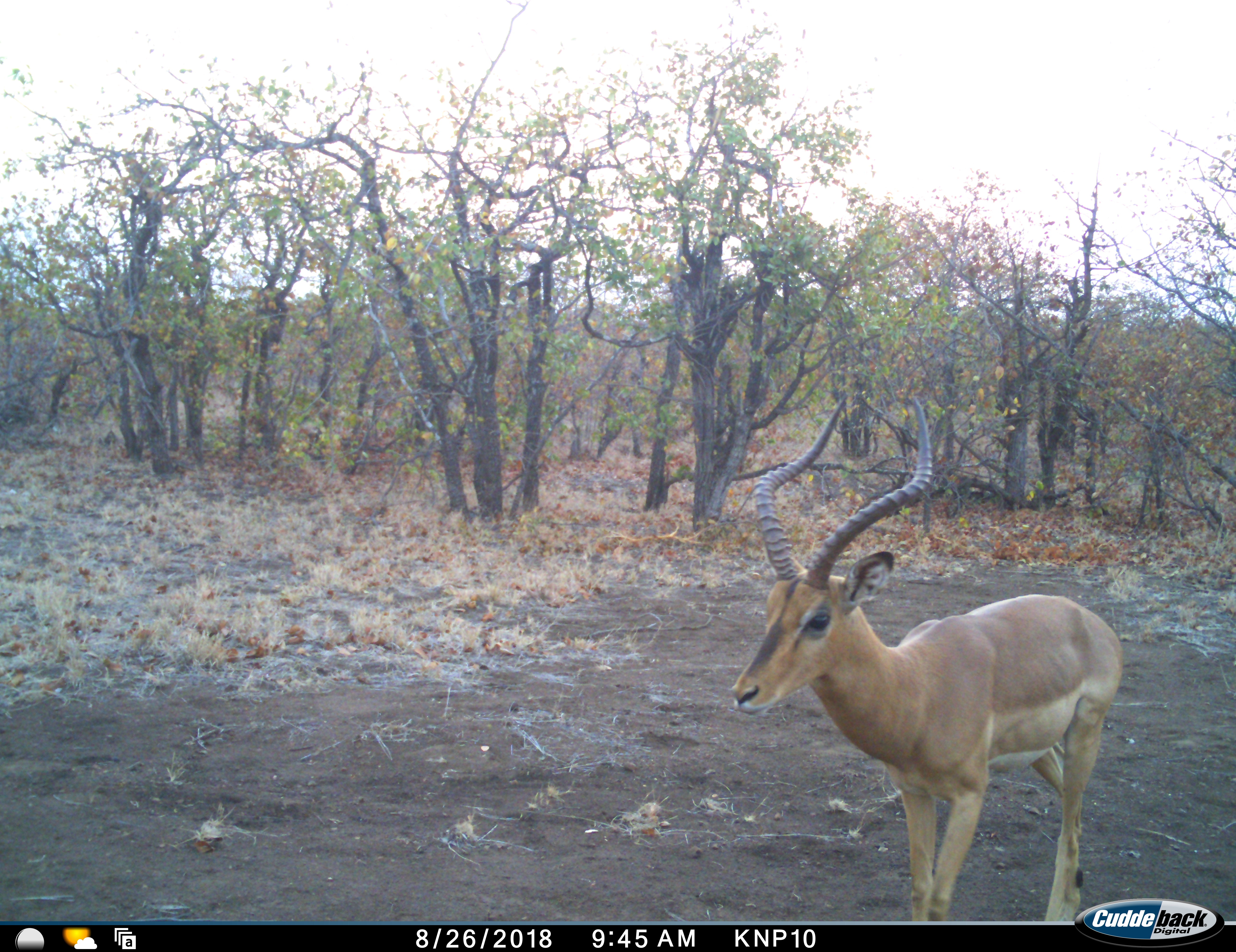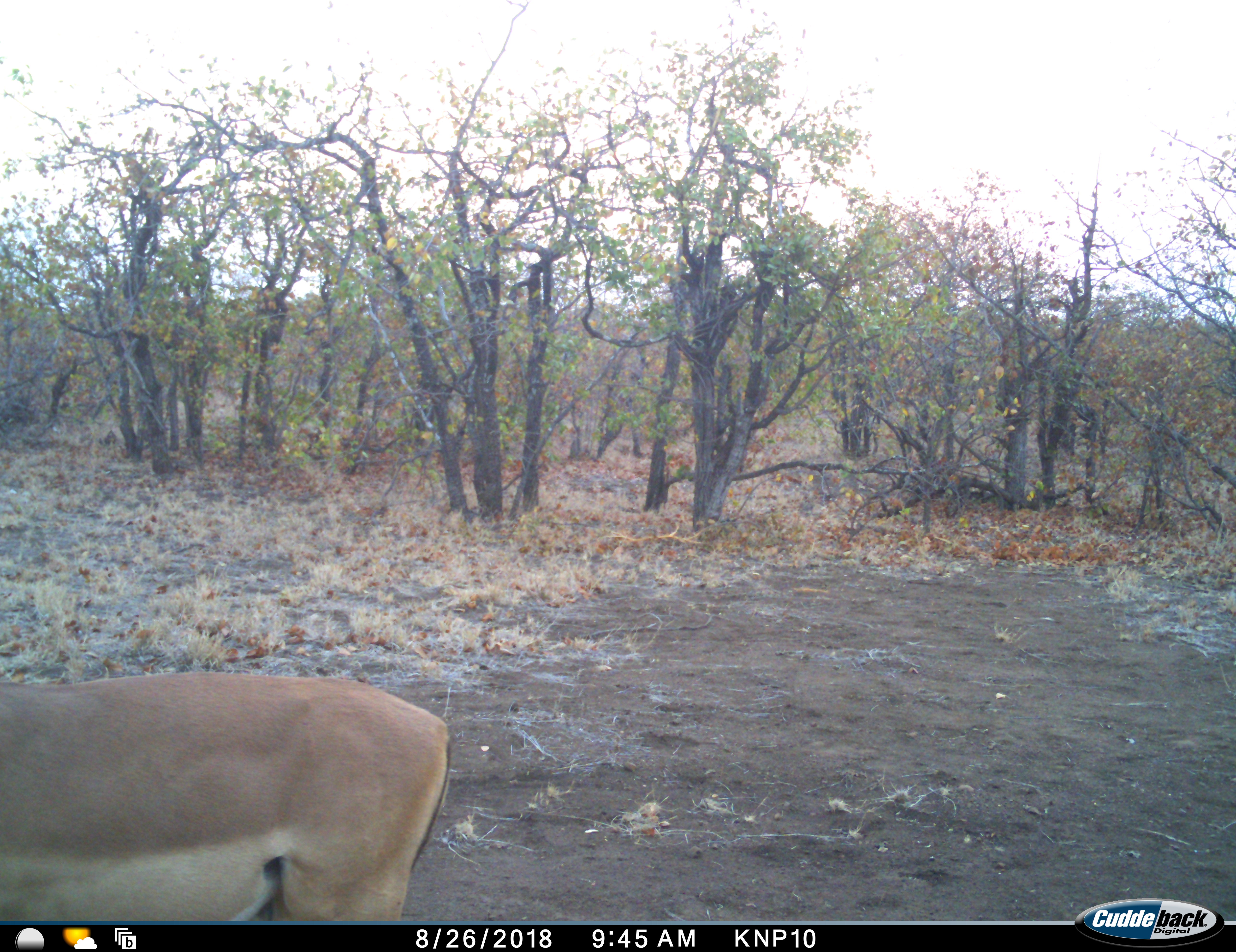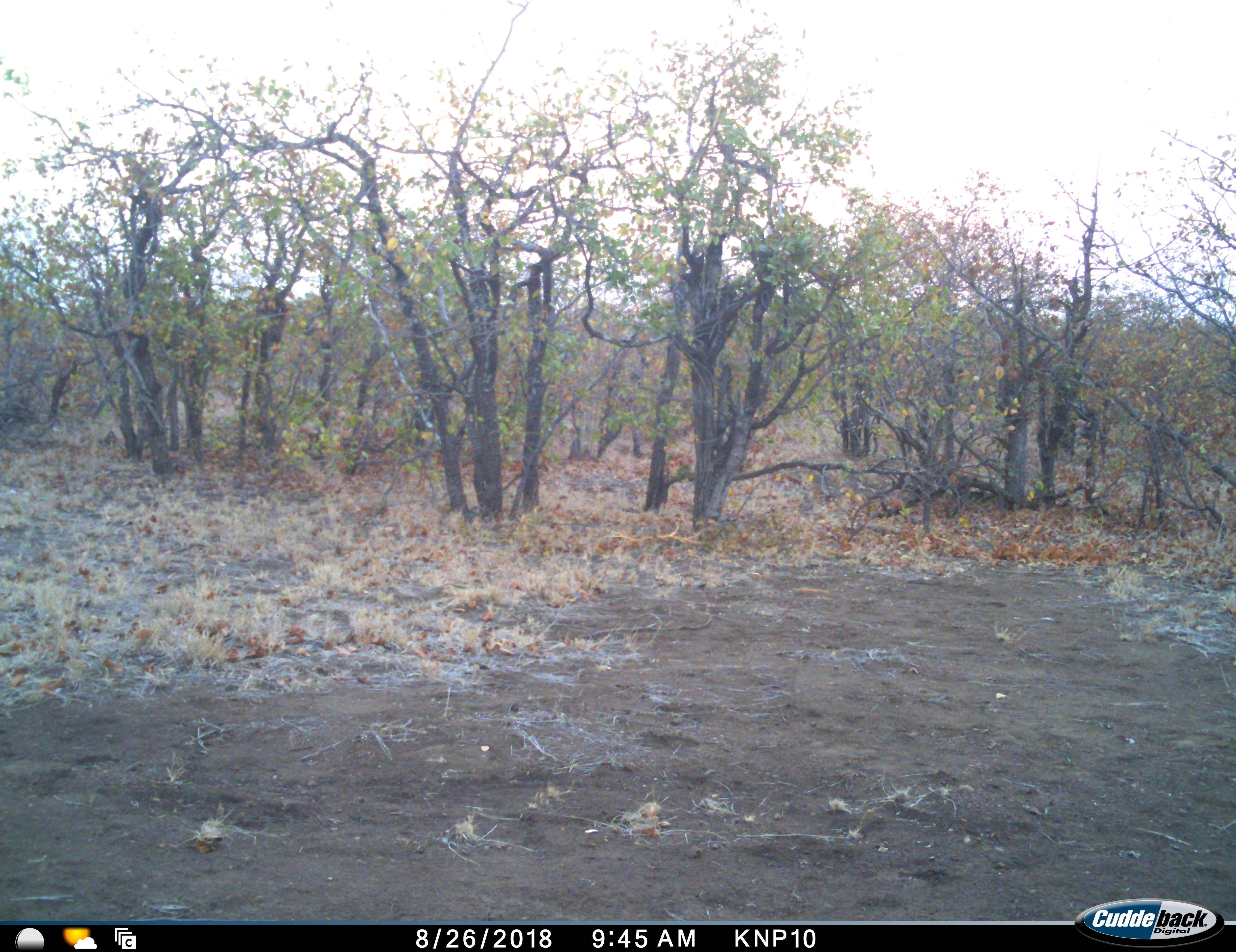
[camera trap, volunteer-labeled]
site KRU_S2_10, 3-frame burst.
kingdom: Animalia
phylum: Chordata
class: Mammalia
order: Artiodactyla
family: Bovidae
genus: Aepyceros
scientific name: Aepyceros melampus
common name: impala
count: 1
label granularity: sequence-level